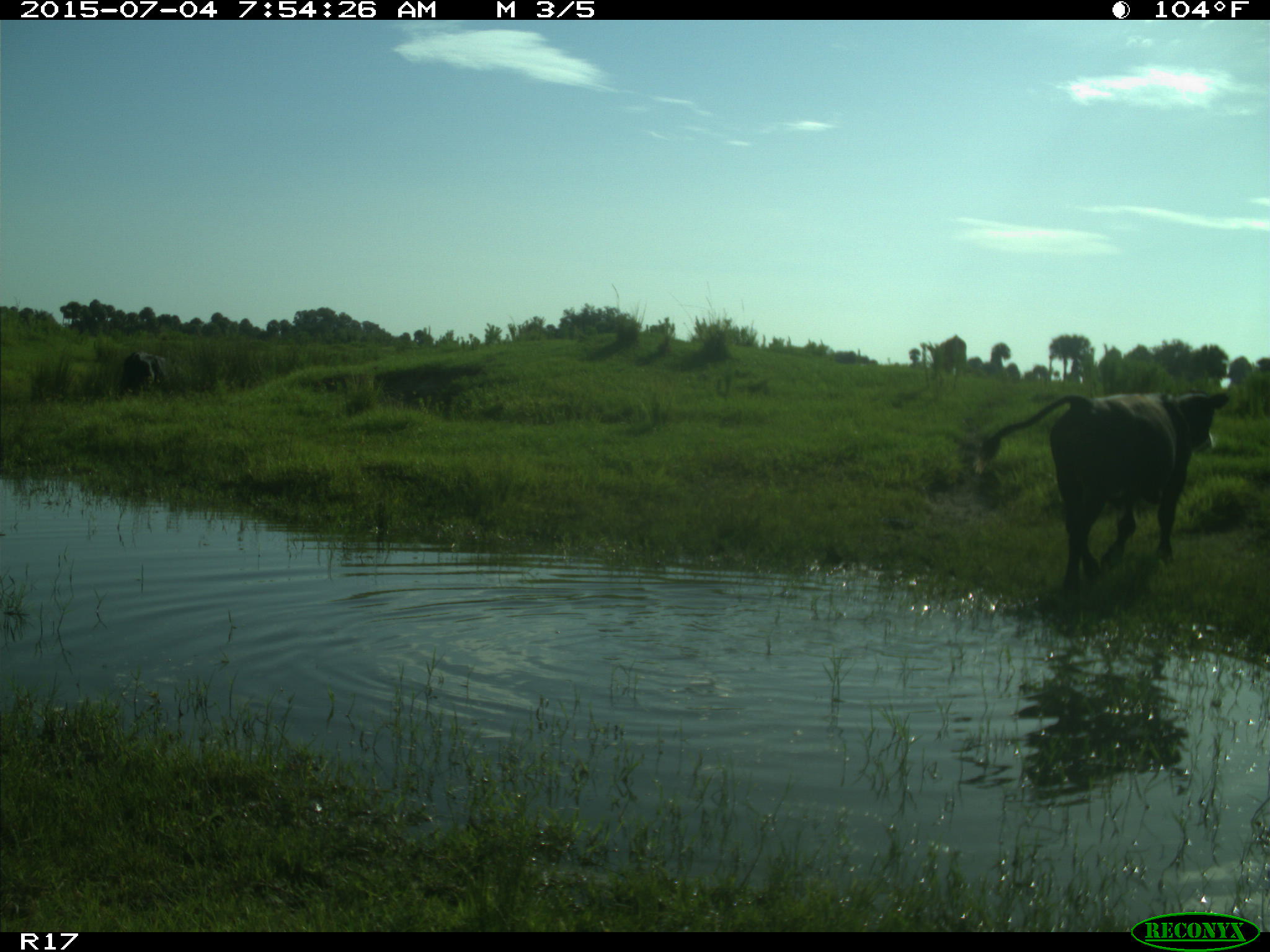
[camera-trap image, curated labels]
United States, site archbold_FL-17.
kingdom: Animalia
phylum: Chordata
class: Mammalia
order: Artiodactyla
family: Bovidae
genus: Bos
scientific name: Bos taurus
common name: domestic cow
Bos taurus (domestic cow).